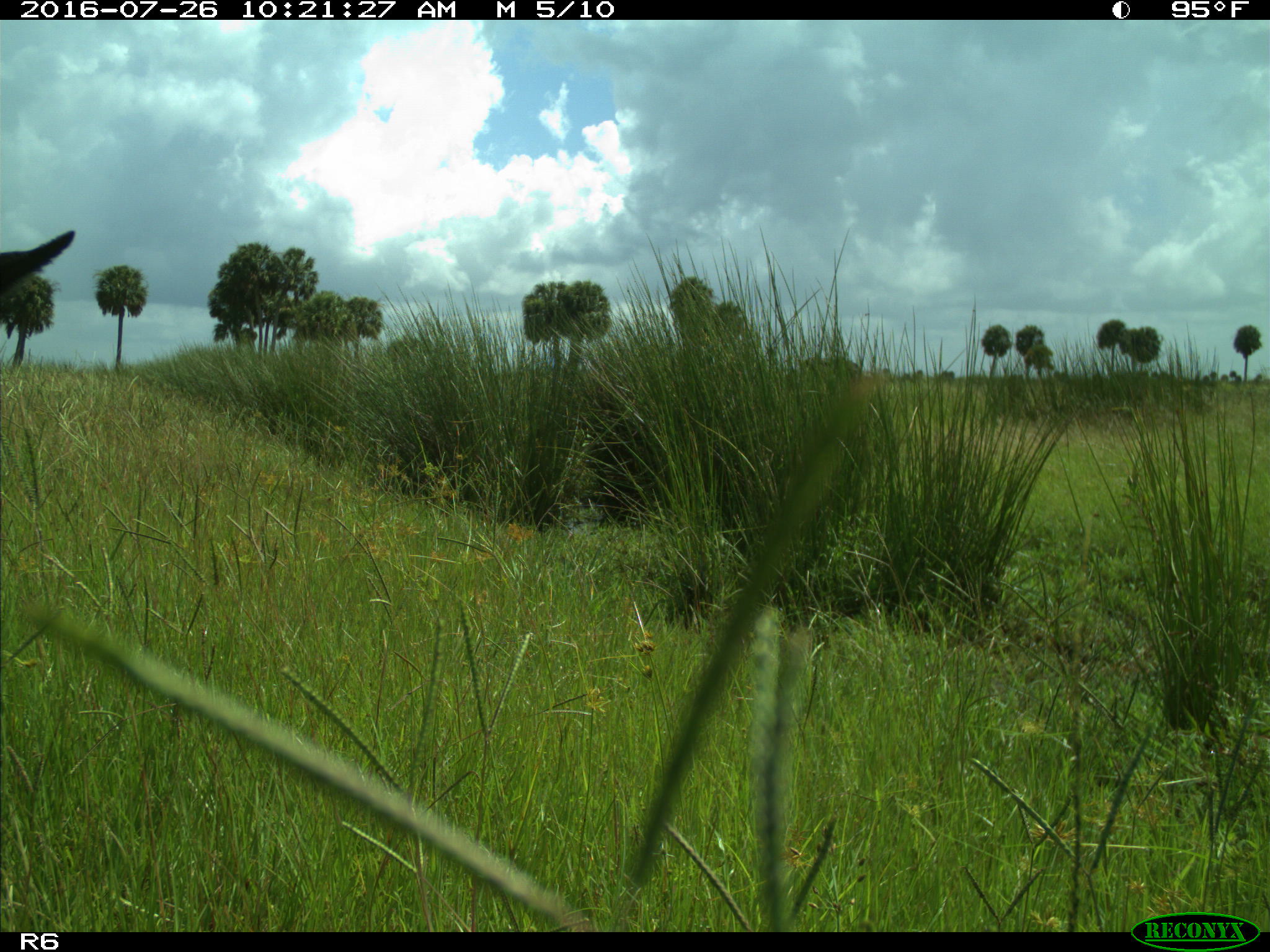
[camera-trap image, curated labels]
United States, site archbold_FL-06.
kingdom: Animalia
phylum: Chordata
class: Mammalia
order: Artiodactyla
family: Bovidae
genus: Bos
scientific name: Bos taurus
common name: domestic cow